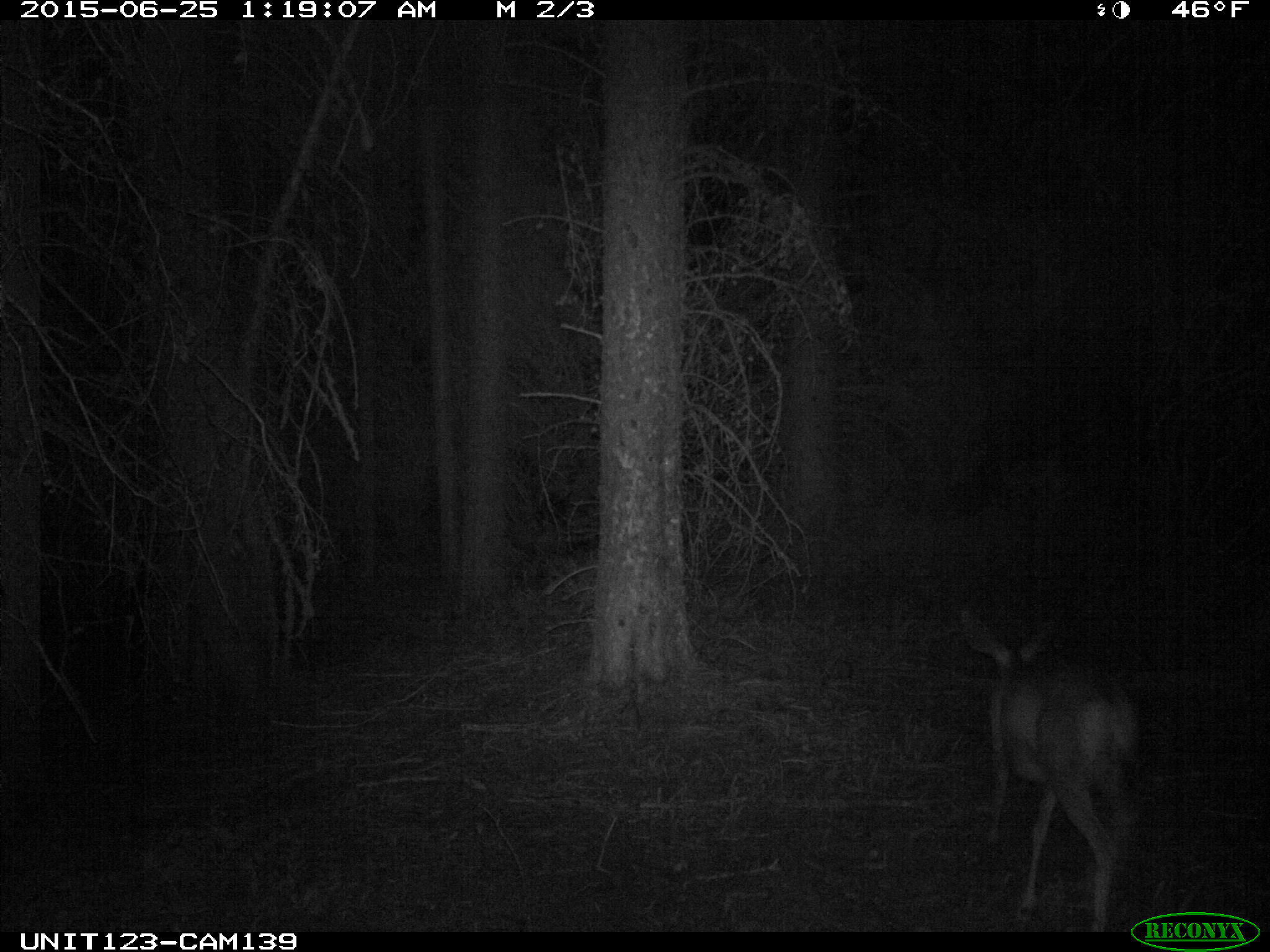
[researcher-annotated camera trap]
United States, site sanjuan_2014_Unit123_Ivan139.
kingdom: Animalia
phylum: Chordata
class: Mammalia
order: Artiodactyla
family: Cervidae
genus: Odocoileus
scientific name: Odocoileus hemionus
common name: mule deer